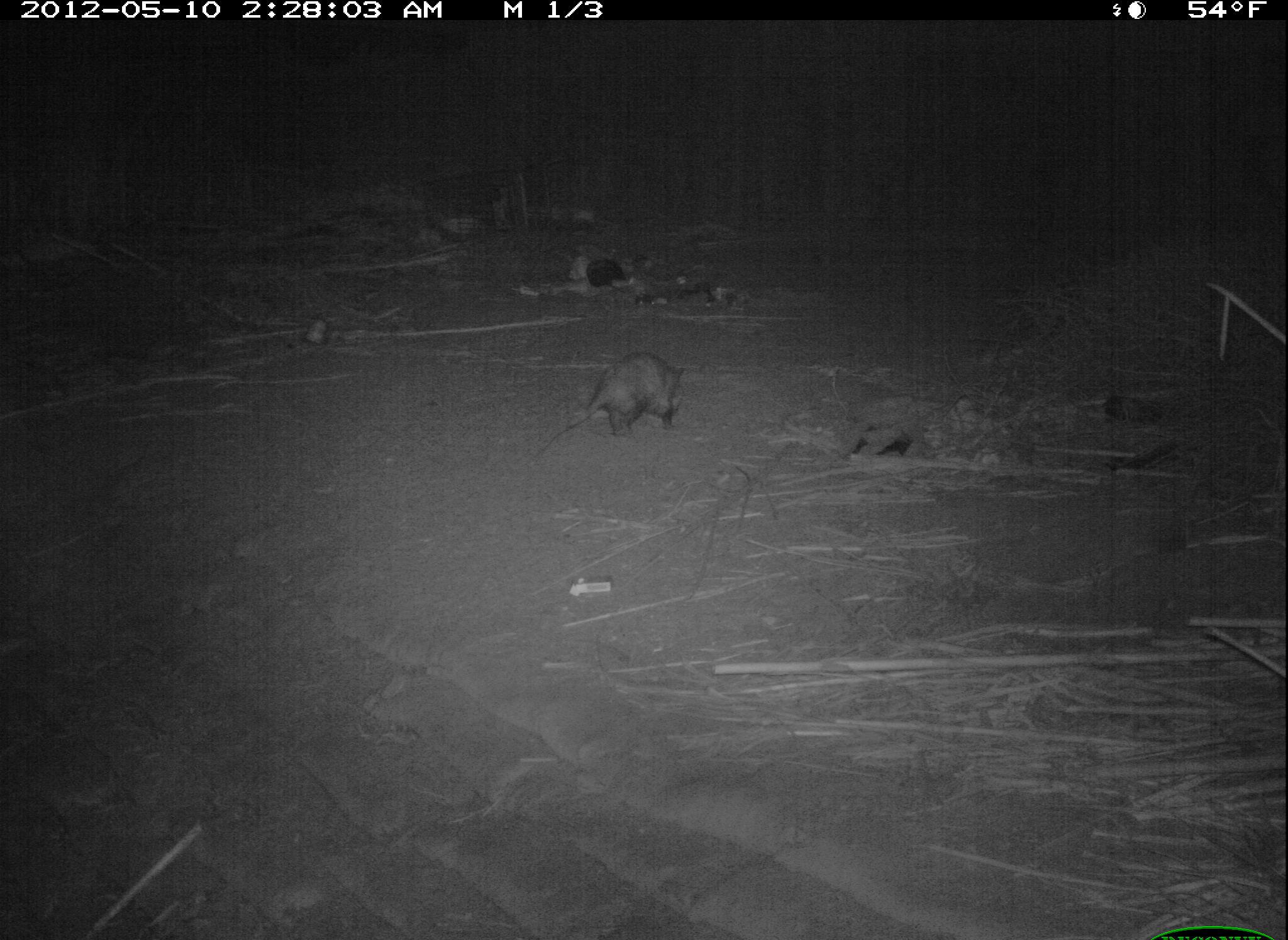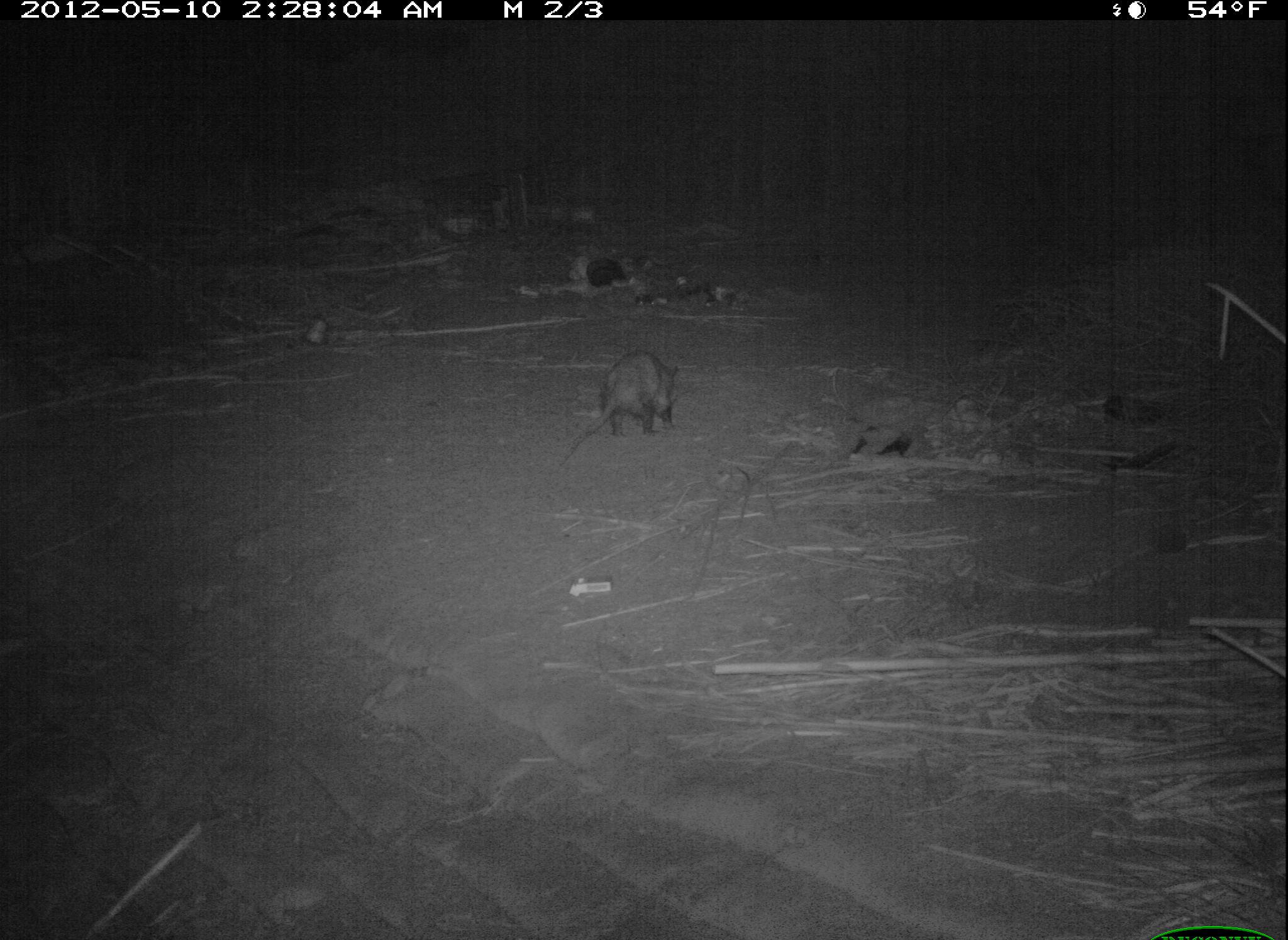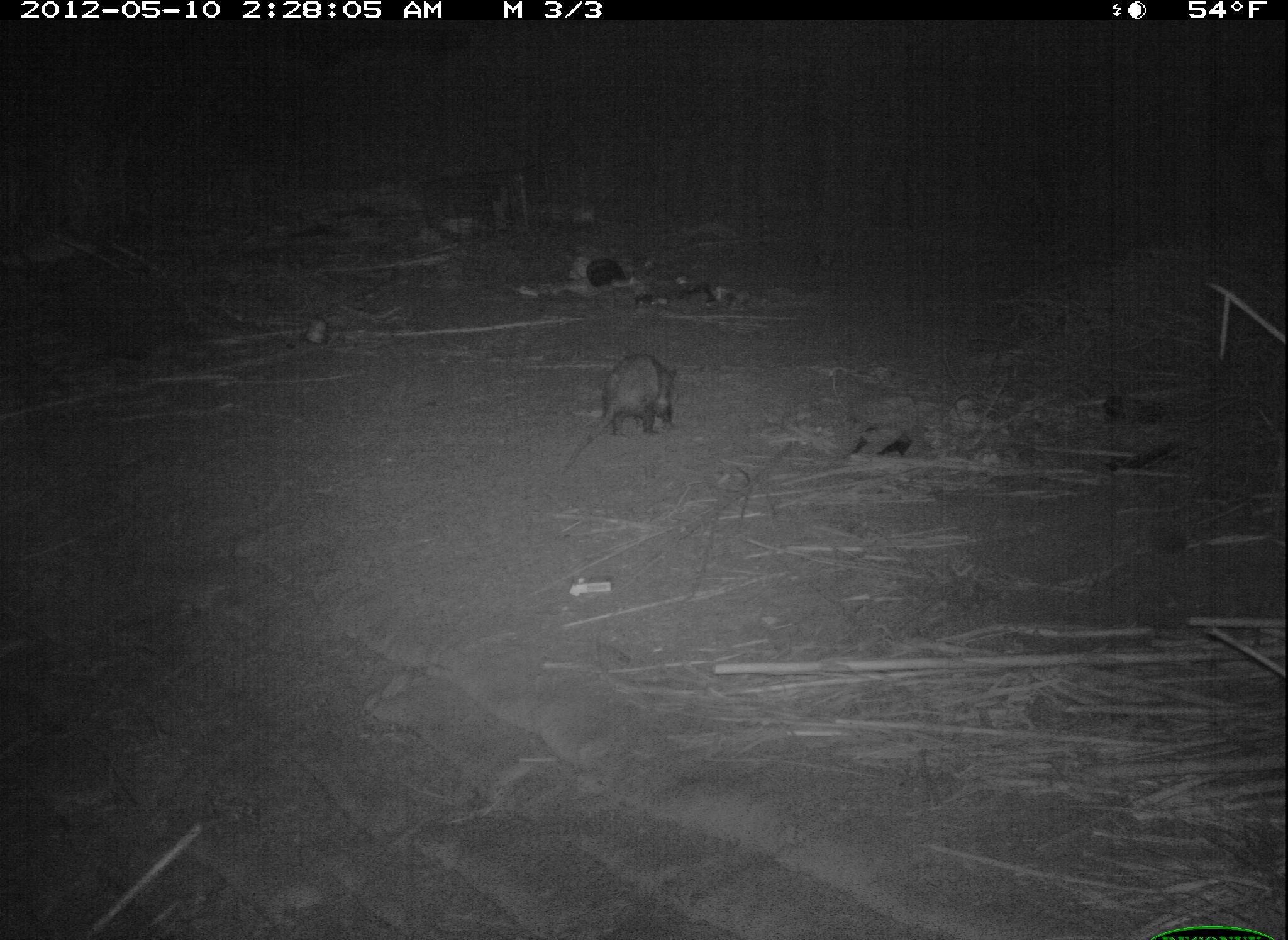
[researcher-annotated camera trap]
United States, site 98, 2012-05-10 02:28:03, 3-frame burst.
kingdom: Animalia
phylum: Chordata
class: Mammalia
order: Didelphimorphia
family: Didelphidae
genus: Didelphis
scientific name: Didelphis virginiana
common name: virginia opossum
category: opossum